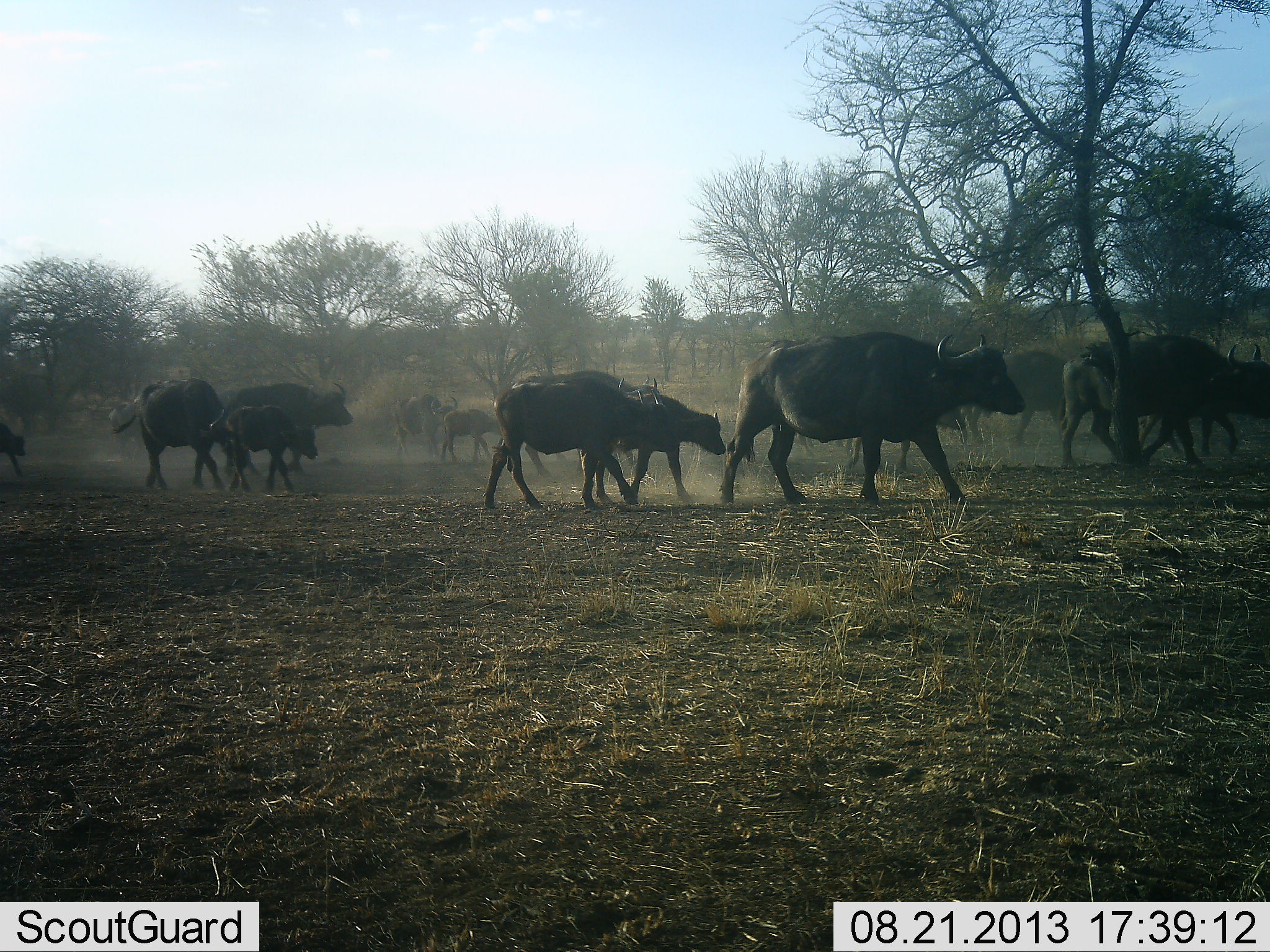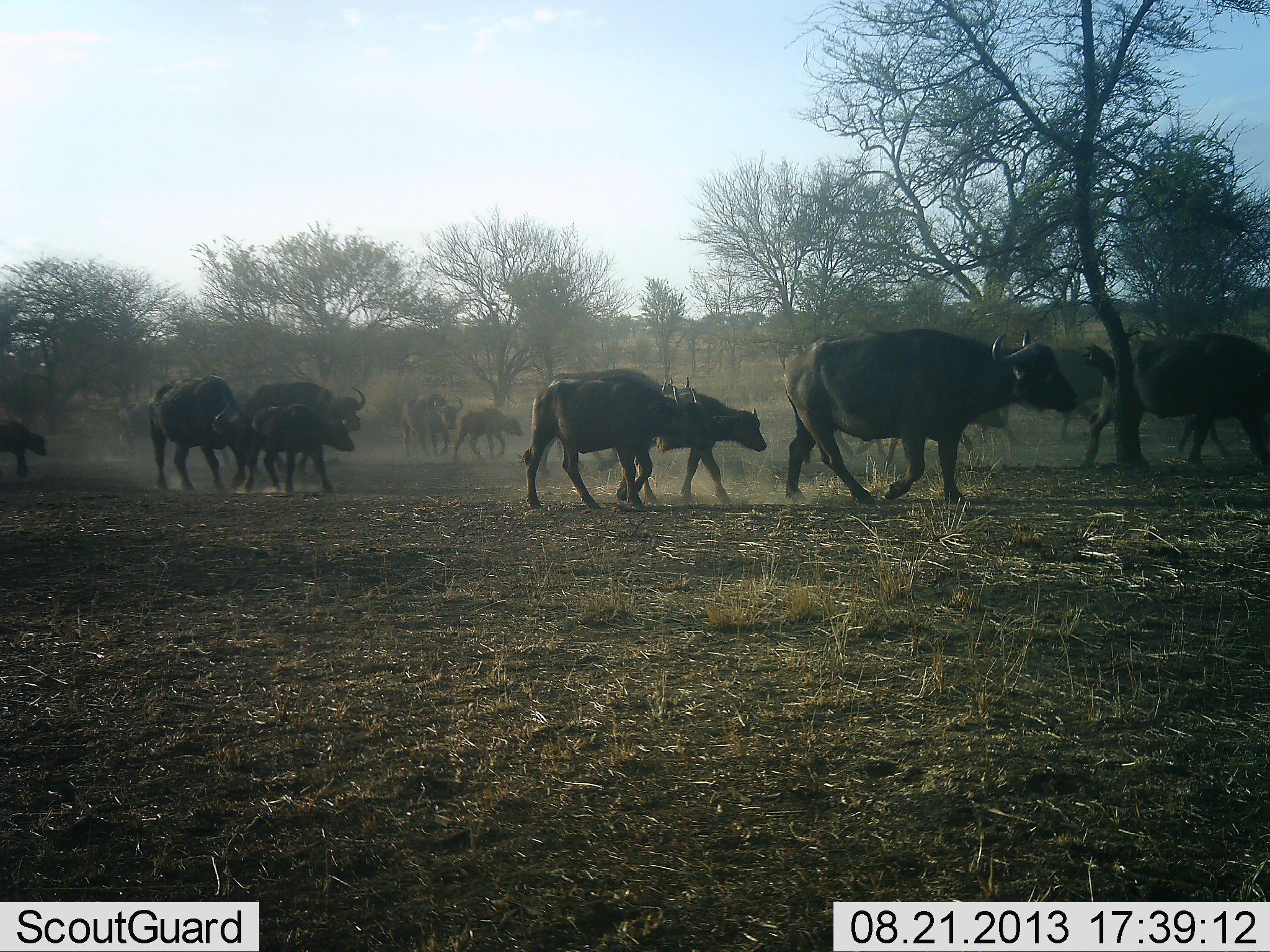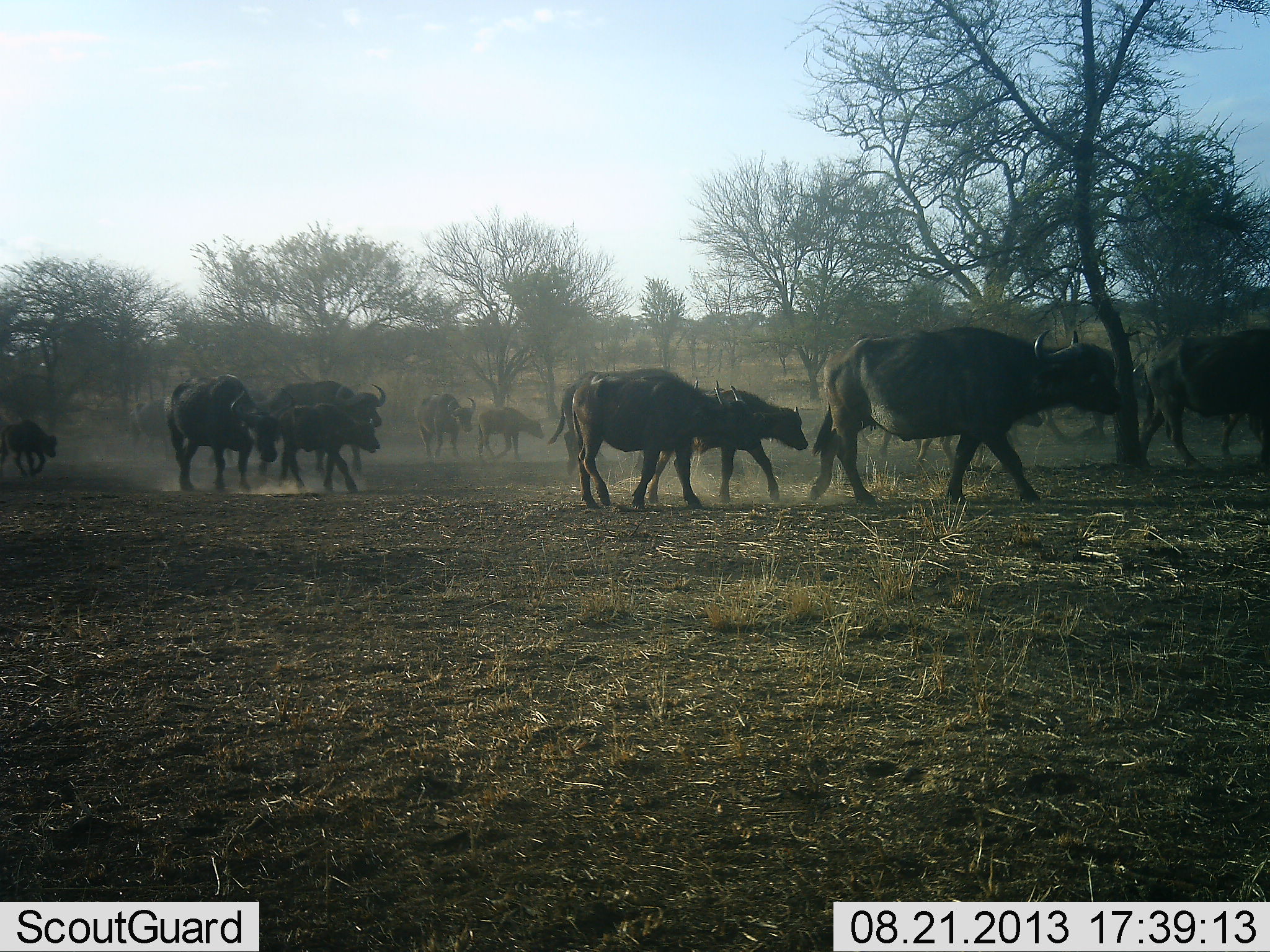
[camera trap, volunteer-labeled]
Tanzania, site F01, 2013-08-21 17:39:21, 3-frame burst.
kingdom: Animalia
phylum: Chordata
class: Mammalia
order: Artiodactyla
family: Bovidae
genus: Syncerus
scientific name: Syncerus caffer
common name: cape buffalo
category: buffalo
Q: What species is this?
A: Buffalo (cape buffalo) (Syncerus caffer).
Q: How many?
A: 11-50.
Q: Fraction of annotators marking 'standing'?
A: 0%.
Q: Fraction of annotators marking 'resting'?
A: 0%.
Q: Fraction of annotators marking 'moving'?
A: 100%.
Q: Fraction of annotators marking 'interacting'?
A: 0%.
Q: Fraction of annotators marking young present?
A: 64%.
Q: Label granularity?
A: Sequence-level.